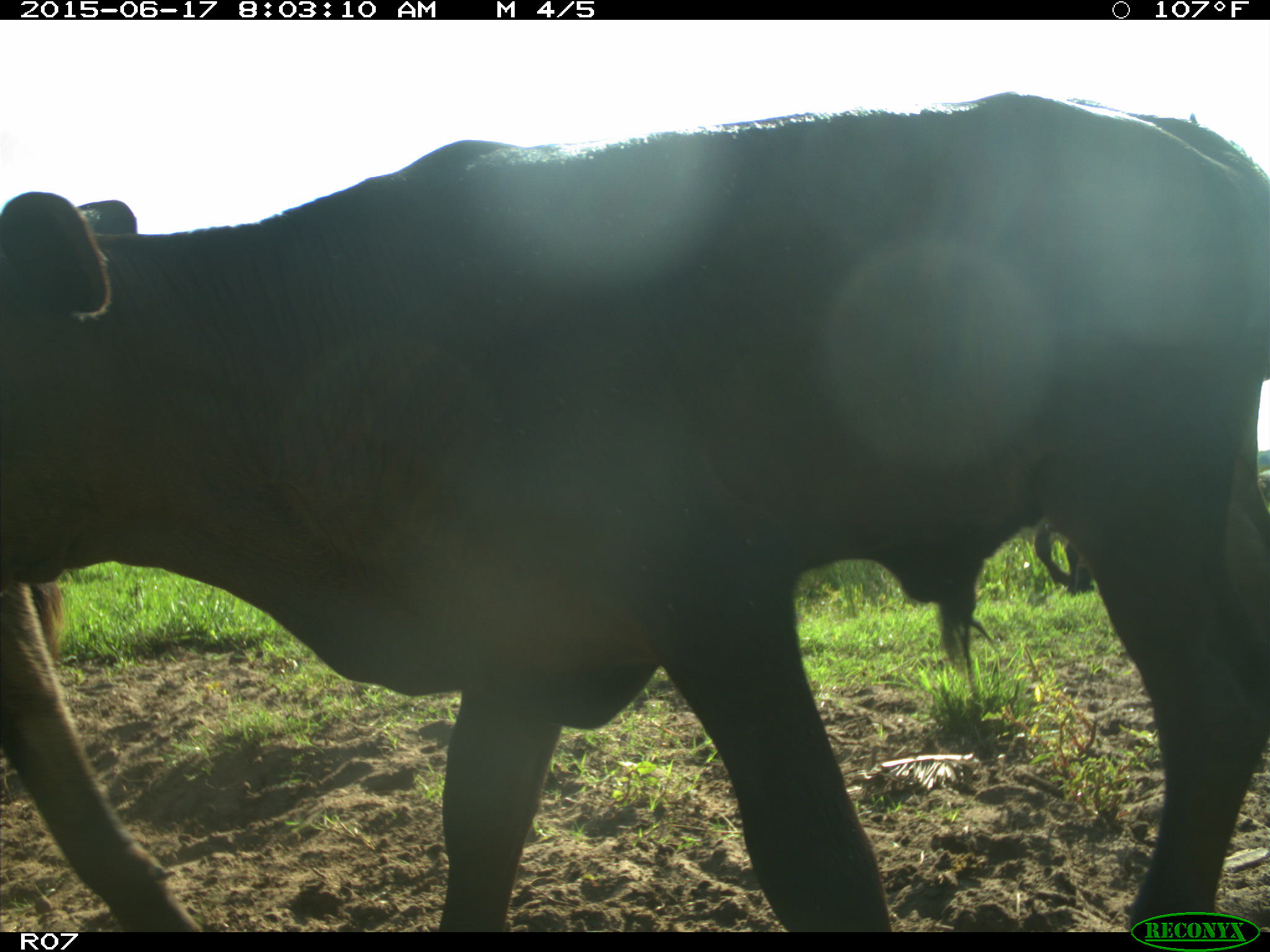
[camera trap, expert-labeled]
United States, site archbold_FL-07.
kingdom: Animalia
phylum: Chordata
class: Mammalia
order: Artiodactyla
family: Bovidae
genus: Bos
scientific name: Bos taurus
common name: domestic cow